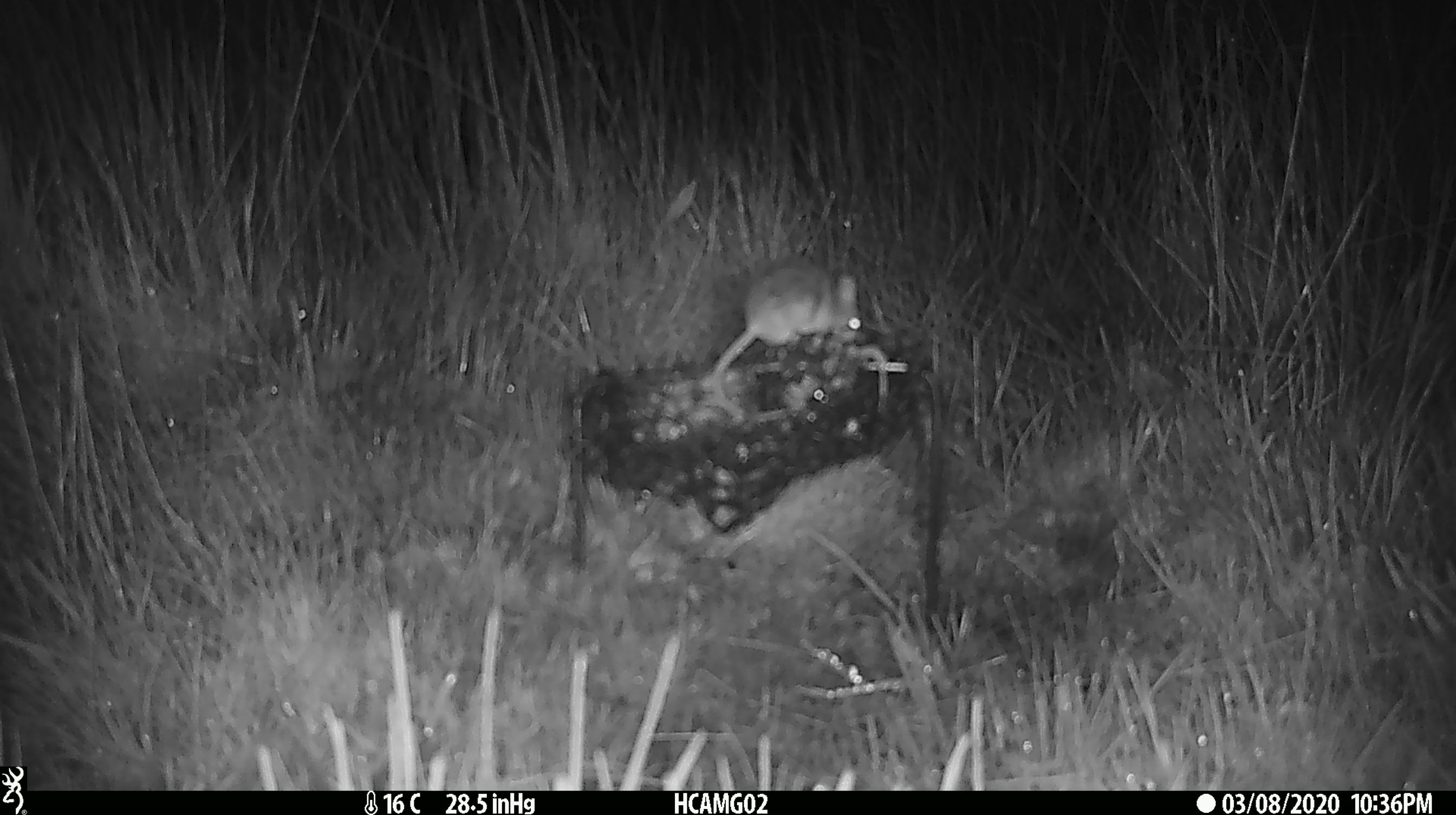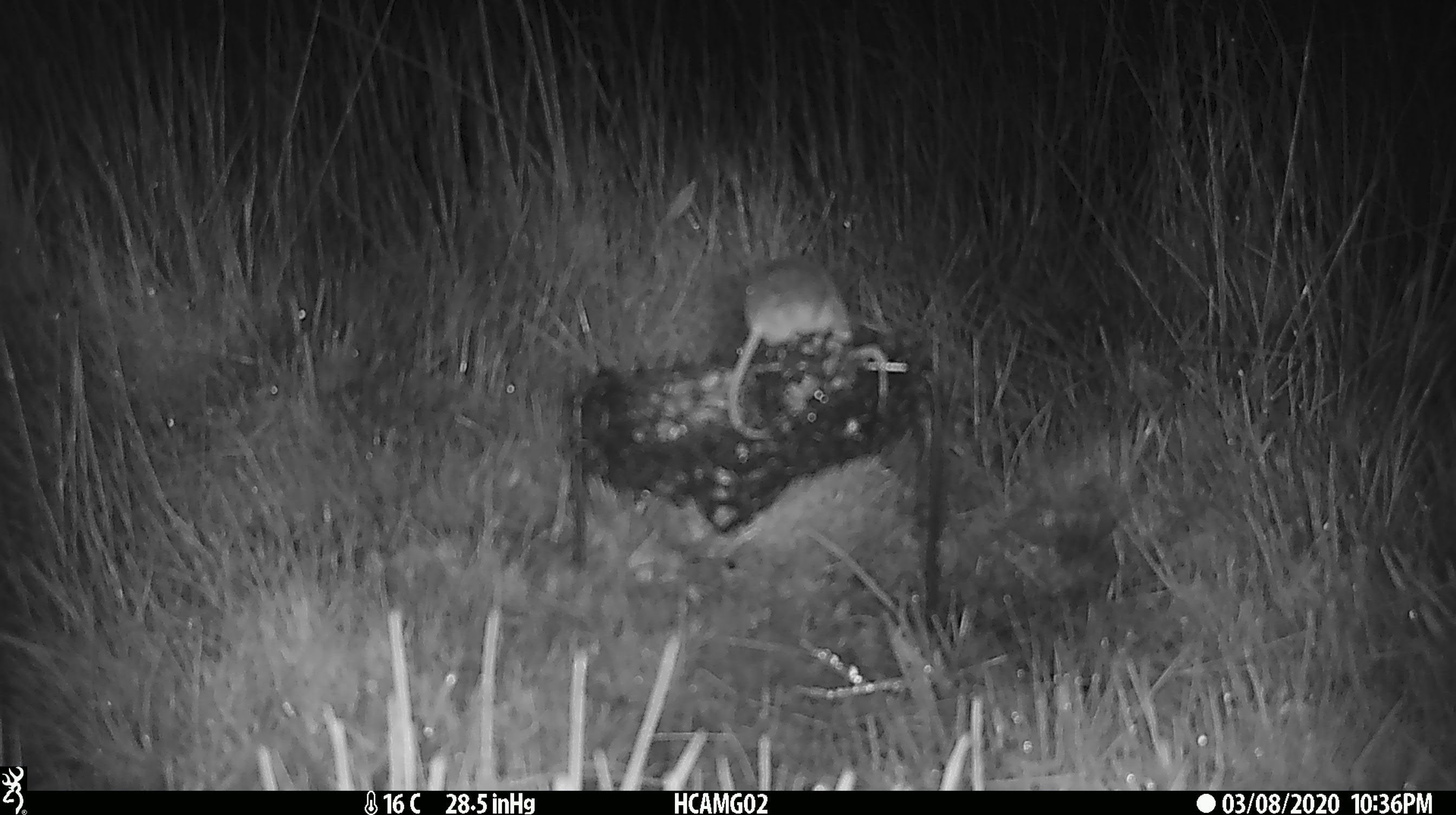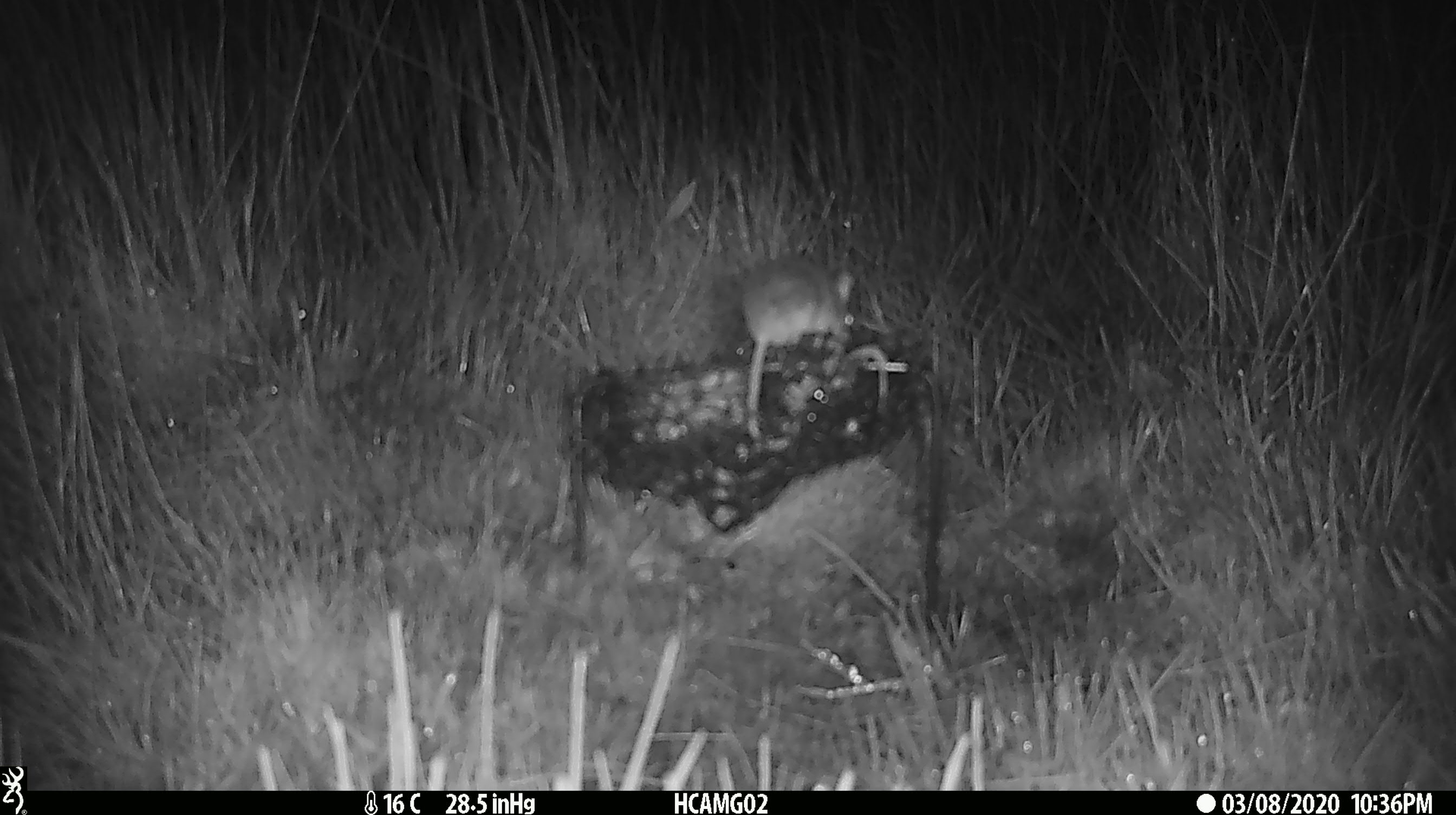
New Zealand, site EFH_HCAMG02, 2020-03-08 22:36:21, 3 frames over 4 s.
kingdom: Animalia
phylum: Chordata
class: Mammalia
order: Rodentia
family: Muridae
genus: Mus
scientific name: Mus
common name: mouse